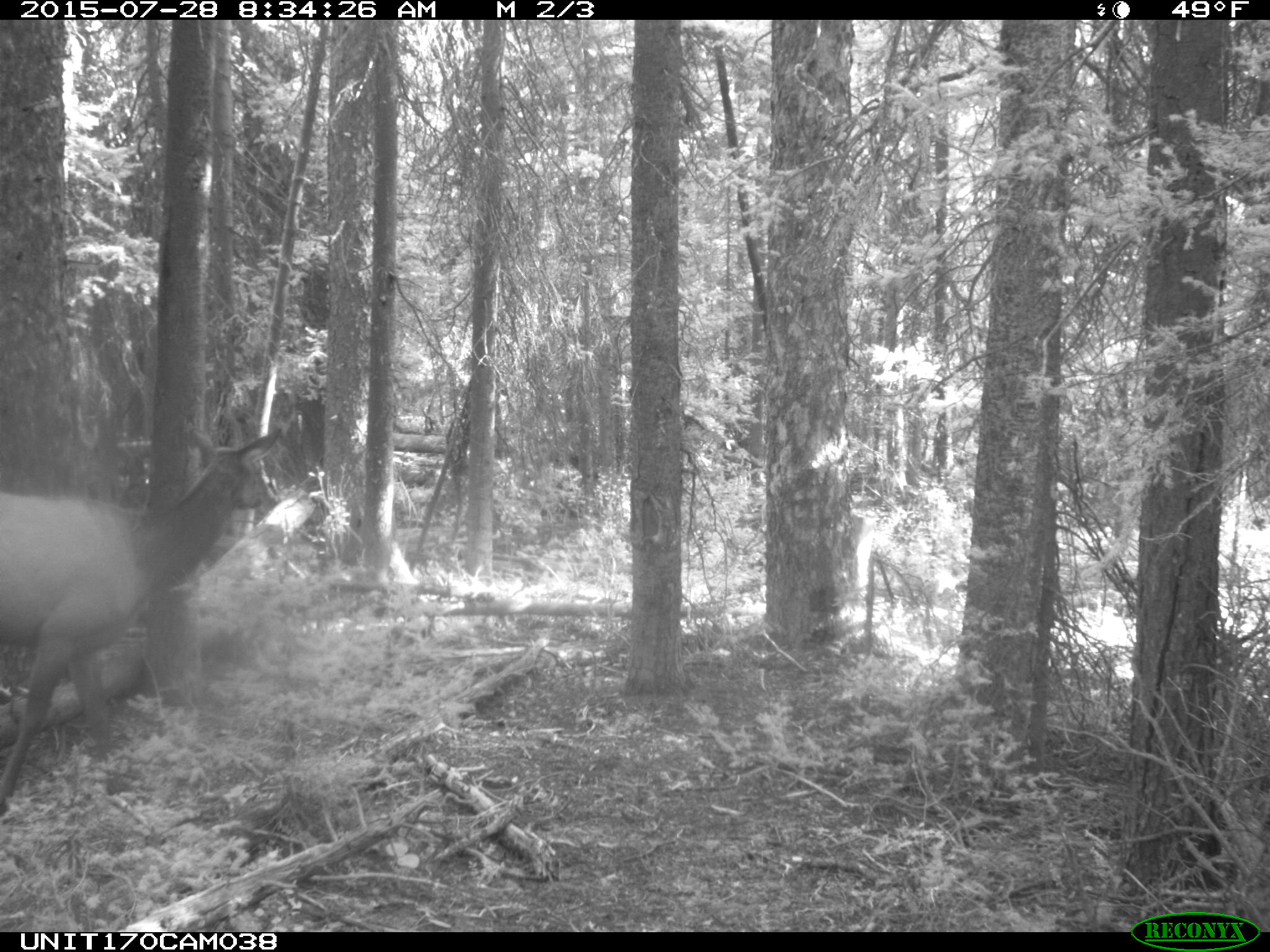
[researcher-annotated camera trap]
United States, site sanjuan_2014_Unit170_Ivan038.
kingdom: Animalia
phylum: Chordata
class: Mammalia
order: Artiodactyla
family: Cervidae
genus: Cervus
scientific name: Cervus elaphus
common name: red deer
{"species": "Cervus elaphus (red deer)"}